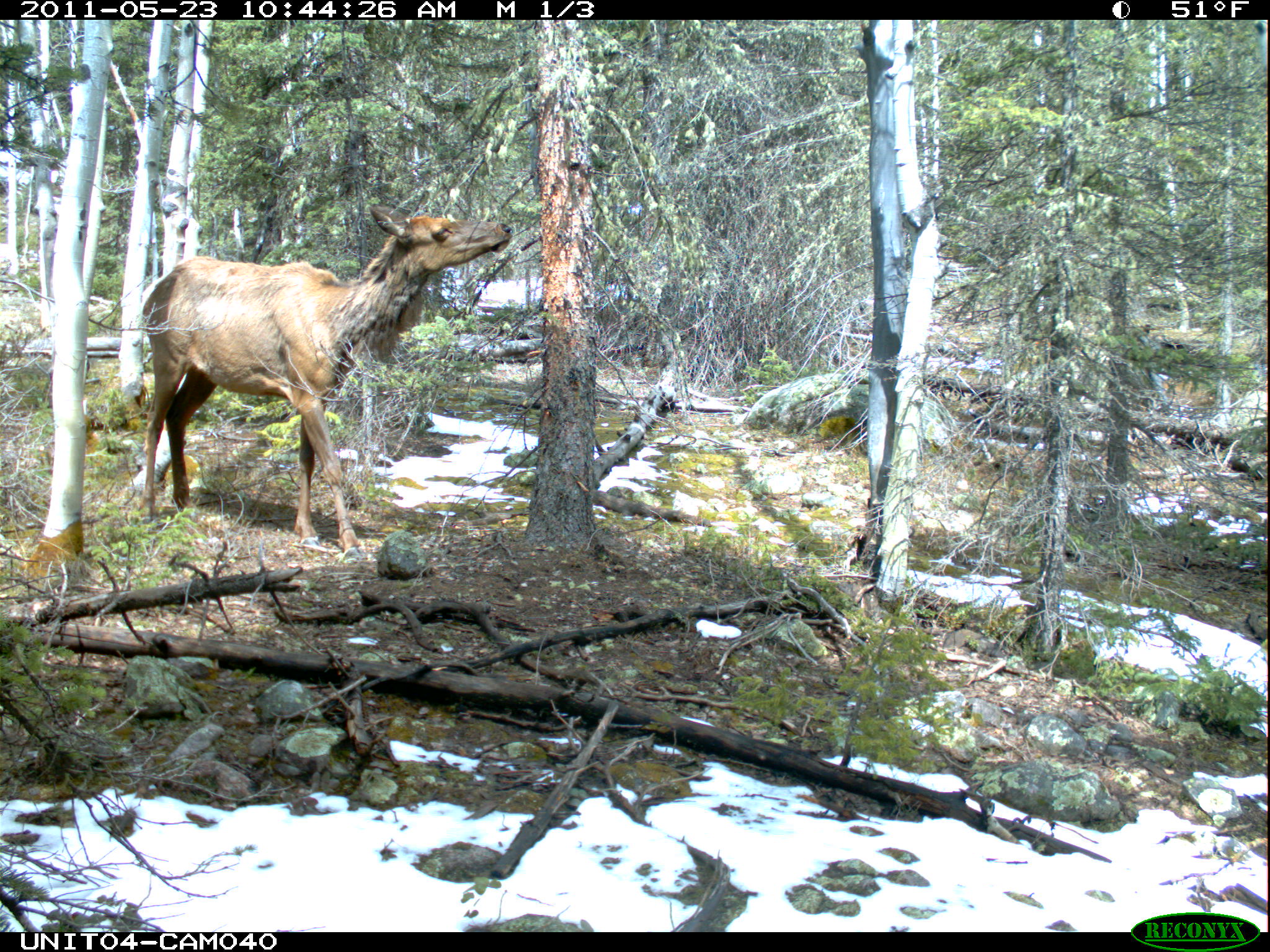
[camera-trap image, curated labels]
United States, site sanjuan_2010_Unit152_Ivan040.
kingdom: Animalia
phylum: Chordata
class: Mammalia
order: Artiodactyla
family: Cervidae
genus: Cervus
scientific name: Cervus elaphus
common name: red deer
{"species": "Cervus elaphus (red deer)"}